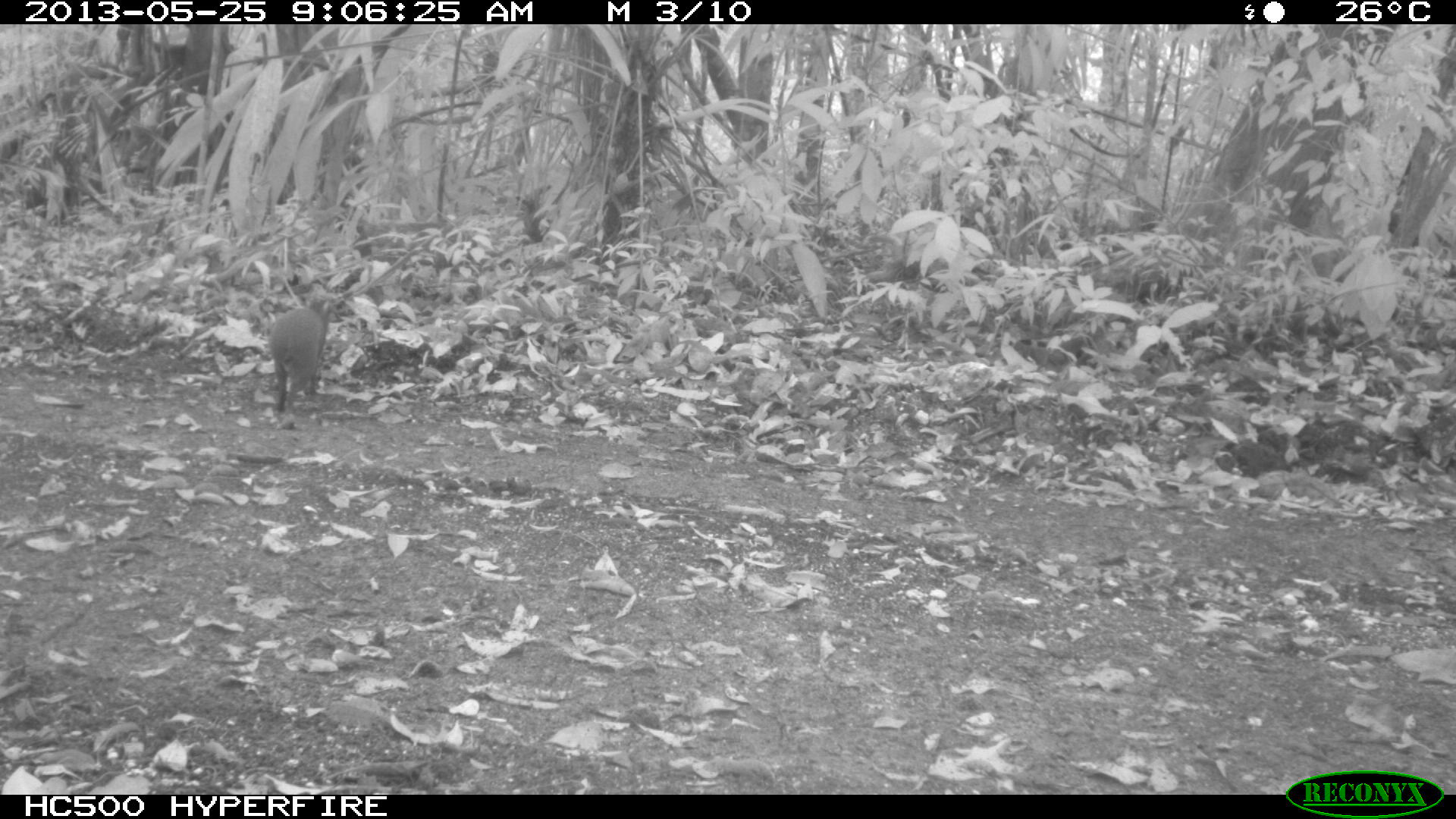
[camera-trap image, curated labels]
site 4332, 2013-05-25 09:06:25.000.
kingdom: Animalia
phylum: Chordata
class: Mammalia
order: Rodentia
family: Dasyproctidae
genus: Dasyprocta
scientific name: Dasyprocta punctata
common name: central american agouti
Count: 1.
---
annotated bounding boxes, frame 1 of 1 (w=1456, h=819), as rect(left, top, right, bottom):
dasyprocta punctata: rect(268, 297, 330, 416)